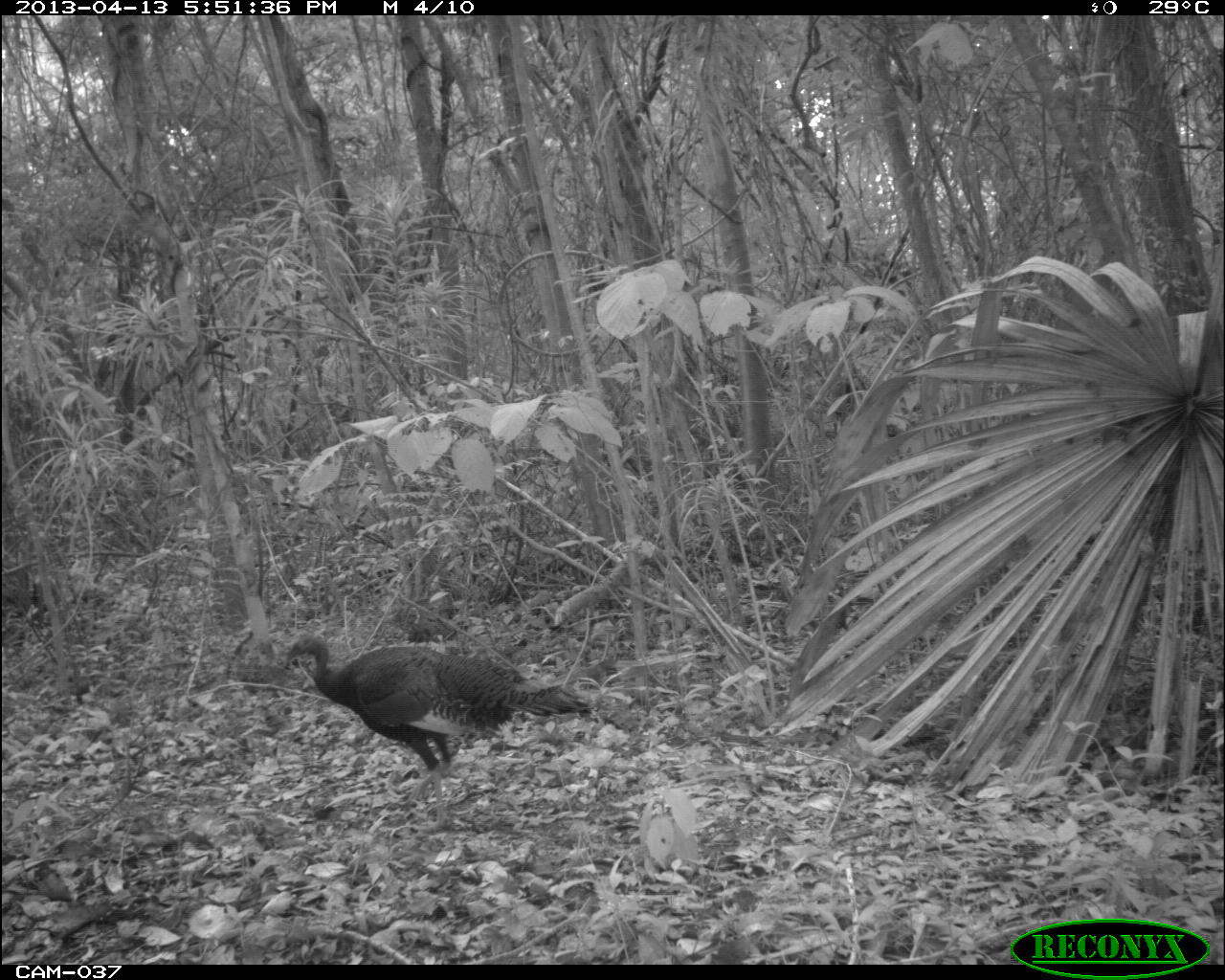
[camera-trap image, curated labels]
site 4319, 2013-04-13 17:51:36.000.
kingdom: Animalia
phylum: Chordata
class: Aves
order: Galliformes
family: Phasianidae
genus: Meleagris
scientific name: Meleagris ocellata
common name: ocellated turkey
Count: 1.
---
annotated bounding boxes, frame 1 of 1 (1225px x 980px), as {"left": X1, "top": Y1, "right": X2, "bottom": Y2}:
meleagris ocellata: {"left": 280, "top": 628, "right": 596, "bottom": 830}